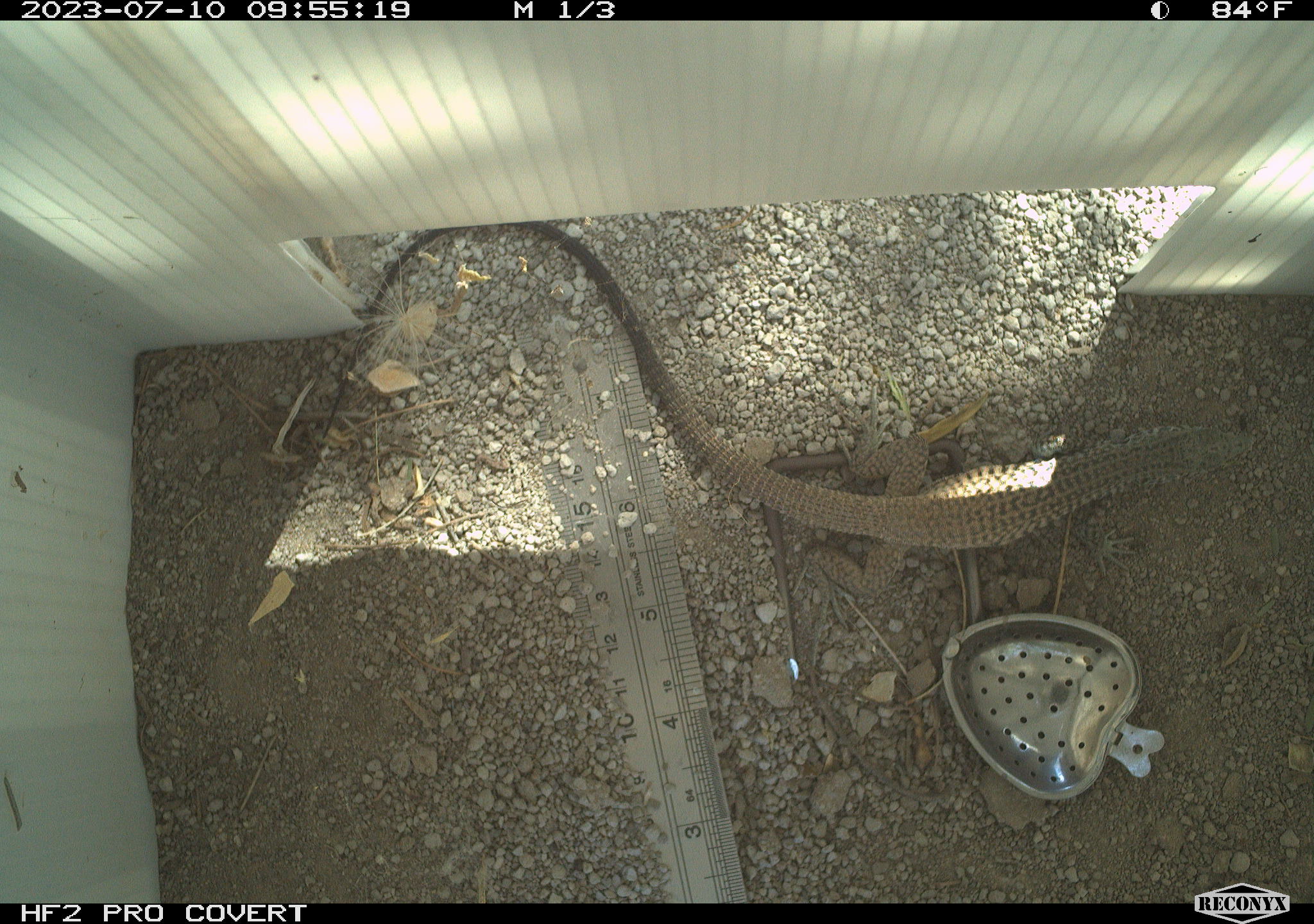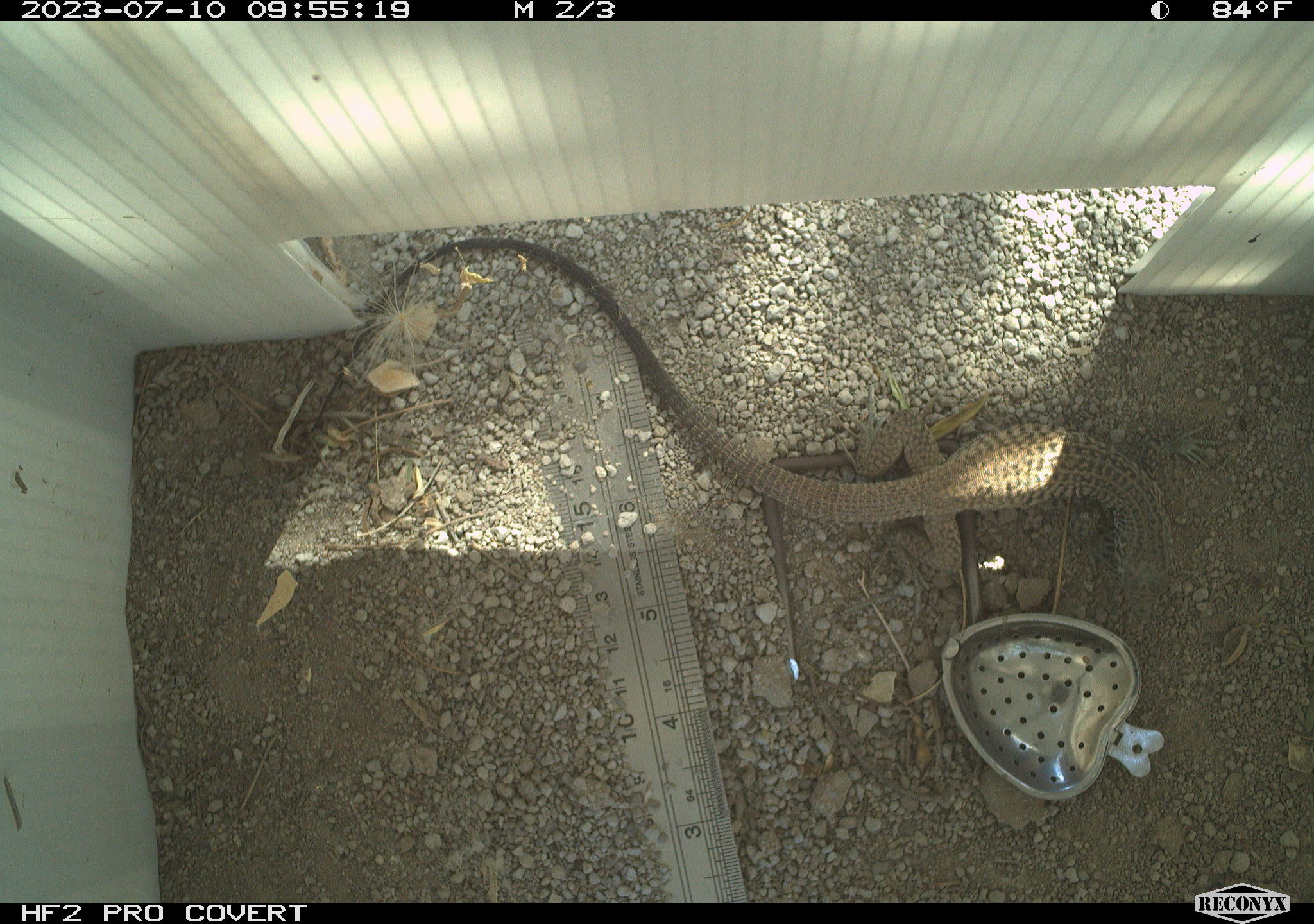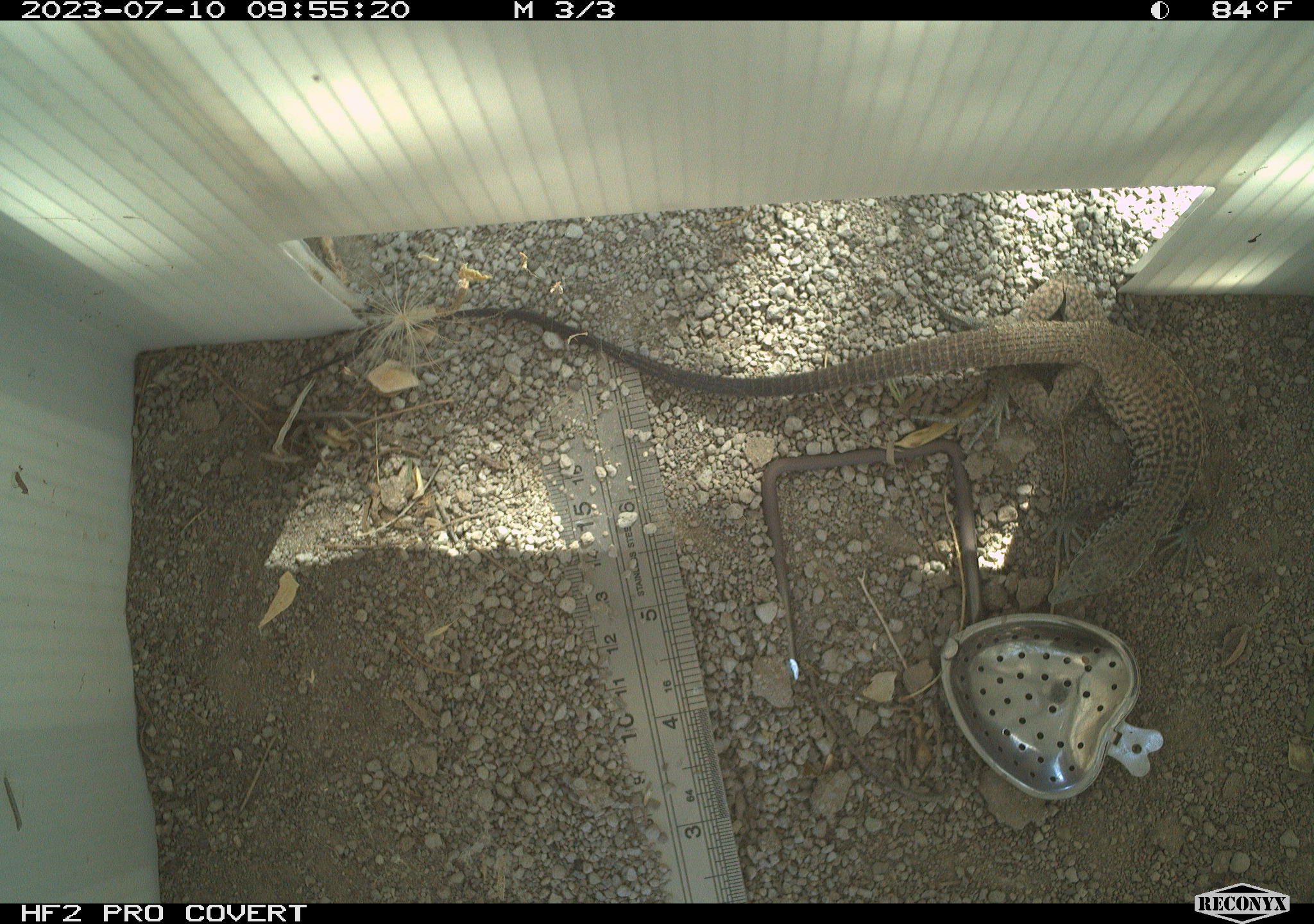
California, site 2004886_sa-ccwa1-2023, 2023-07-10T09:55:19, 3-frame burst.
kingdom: Animalia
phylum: Chordata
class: Reptilia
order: Squamata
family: Teiidae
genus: Aspidoscelis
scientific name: Aspidoscelis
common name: whiptail lizards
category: aspidoscelis species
Aspidoscelis species (whiptail lizards) (Aspidoscelis).